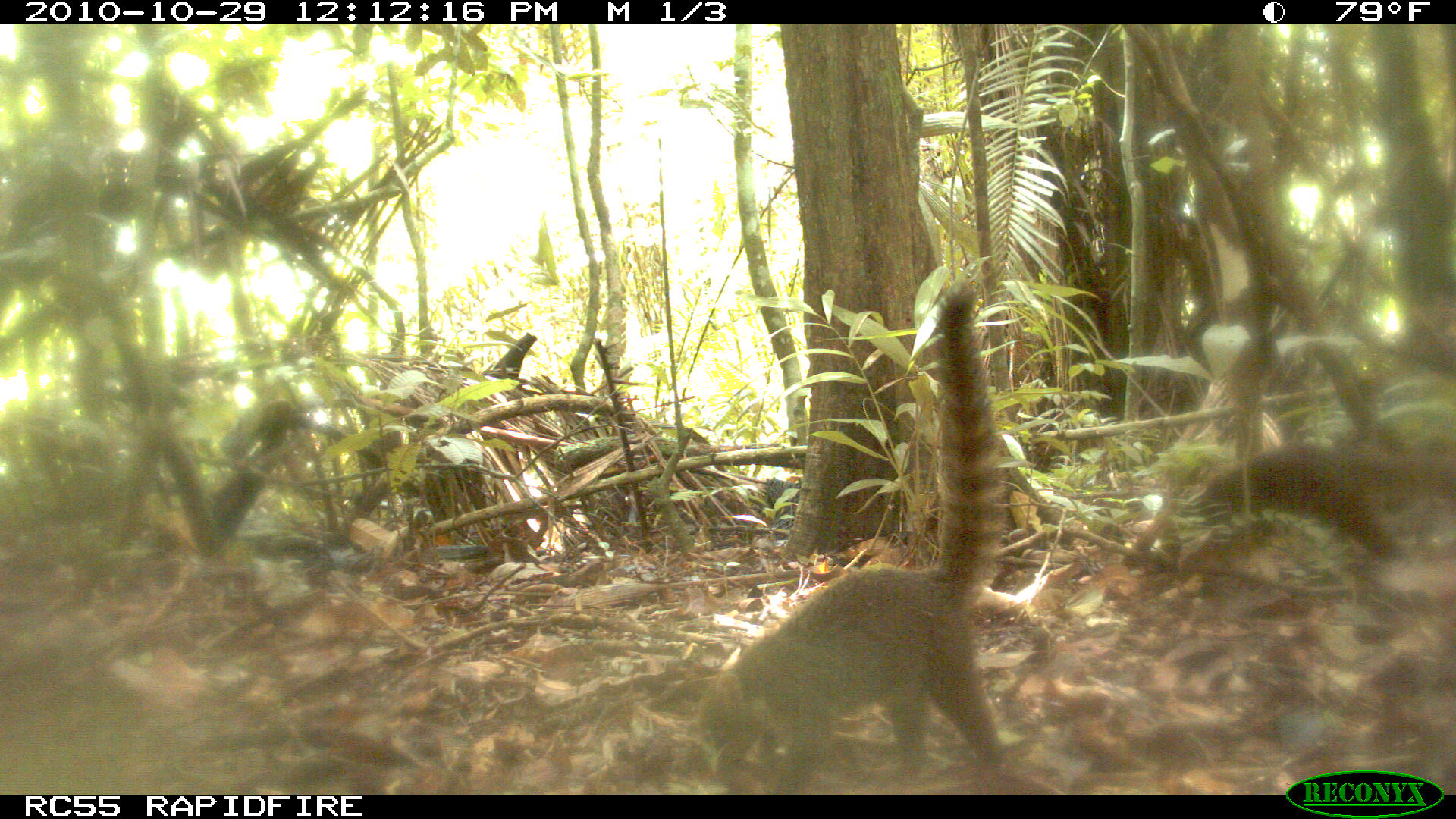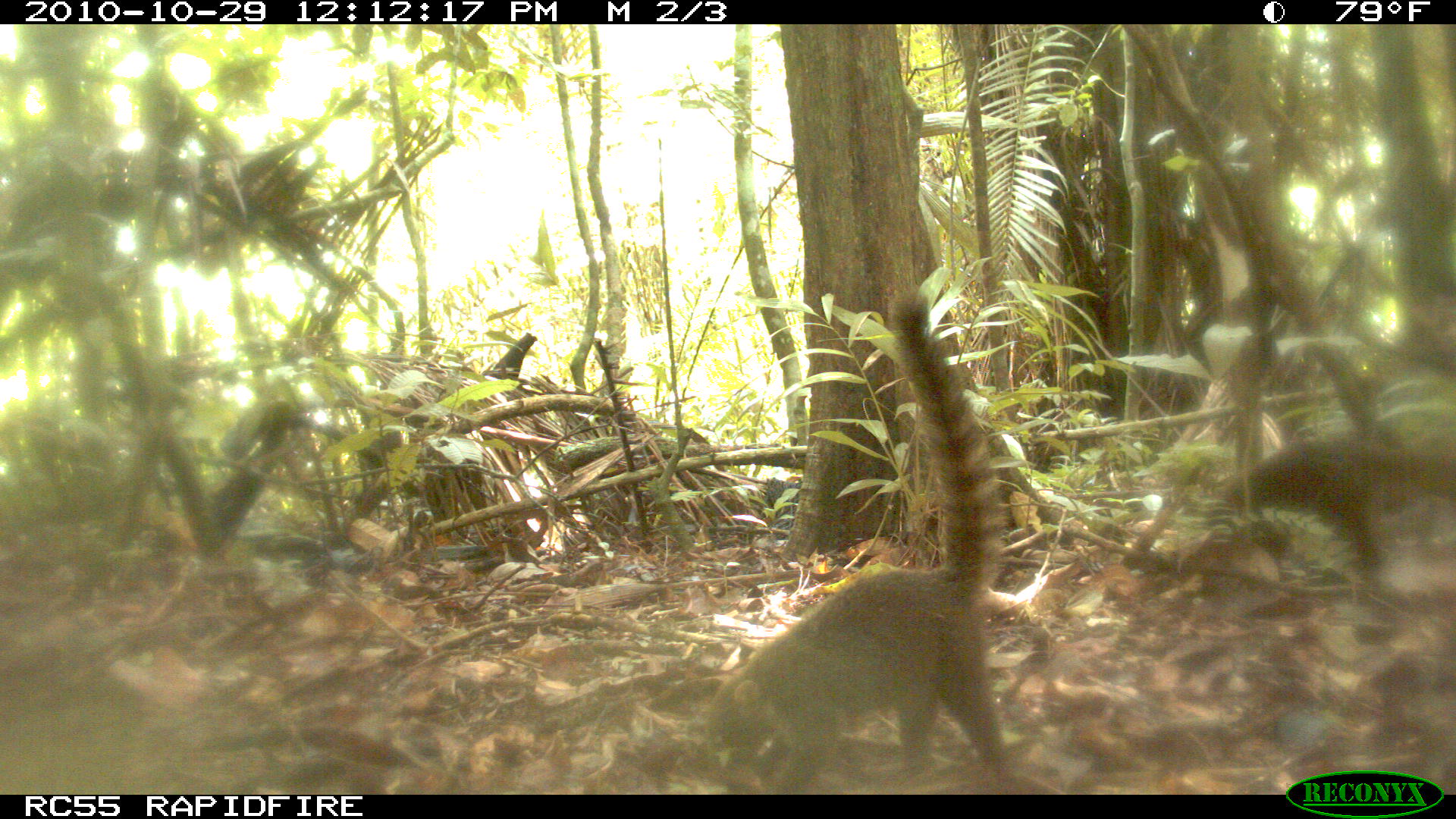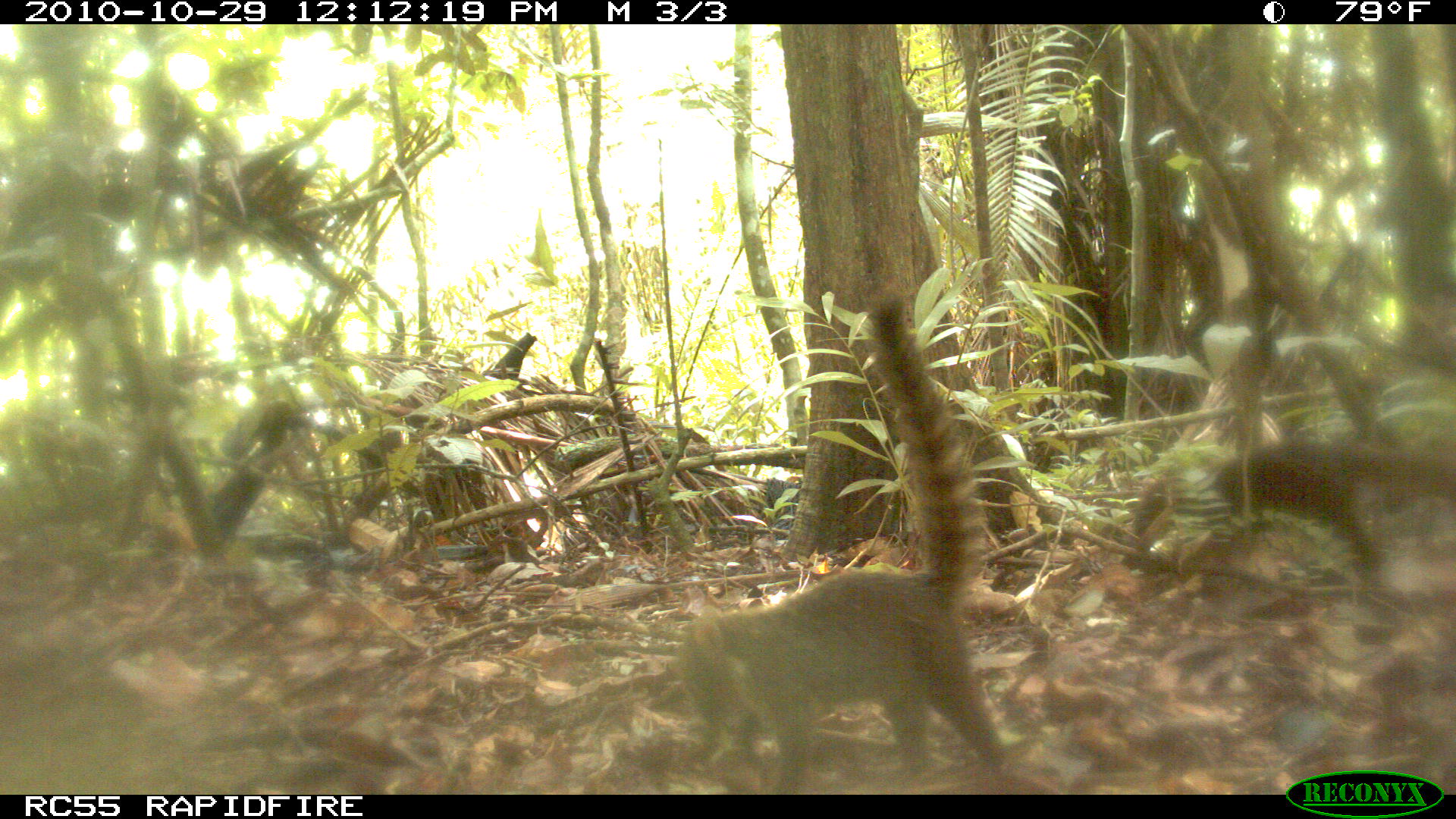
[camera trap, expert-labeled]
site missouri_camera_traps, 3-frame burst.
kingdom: Animalia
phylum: Chordata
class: Mammalia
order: Carnivora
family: Procyonidae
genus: Nasua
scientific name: Nasua narica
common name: white-nosed coati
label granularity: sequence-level